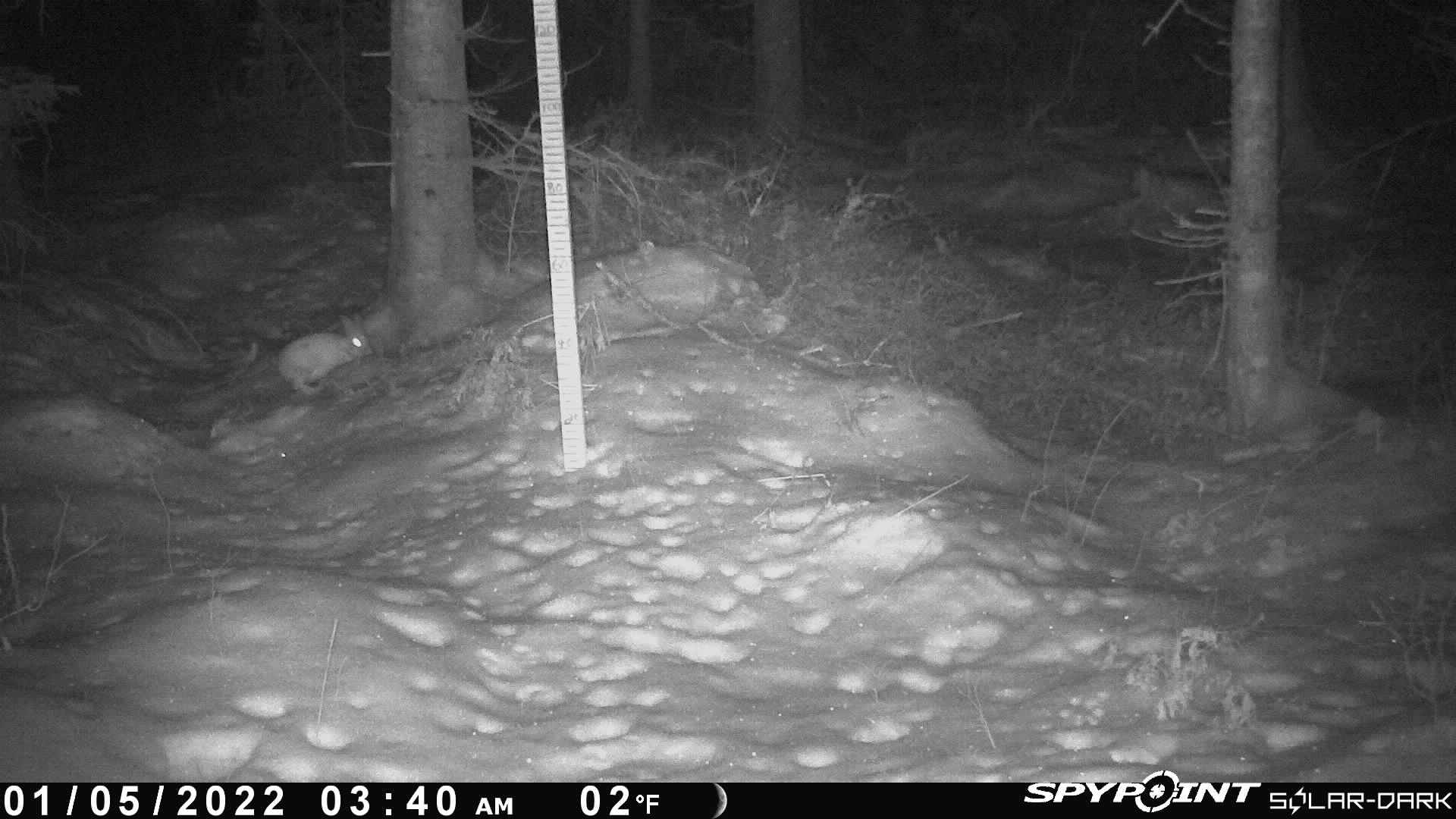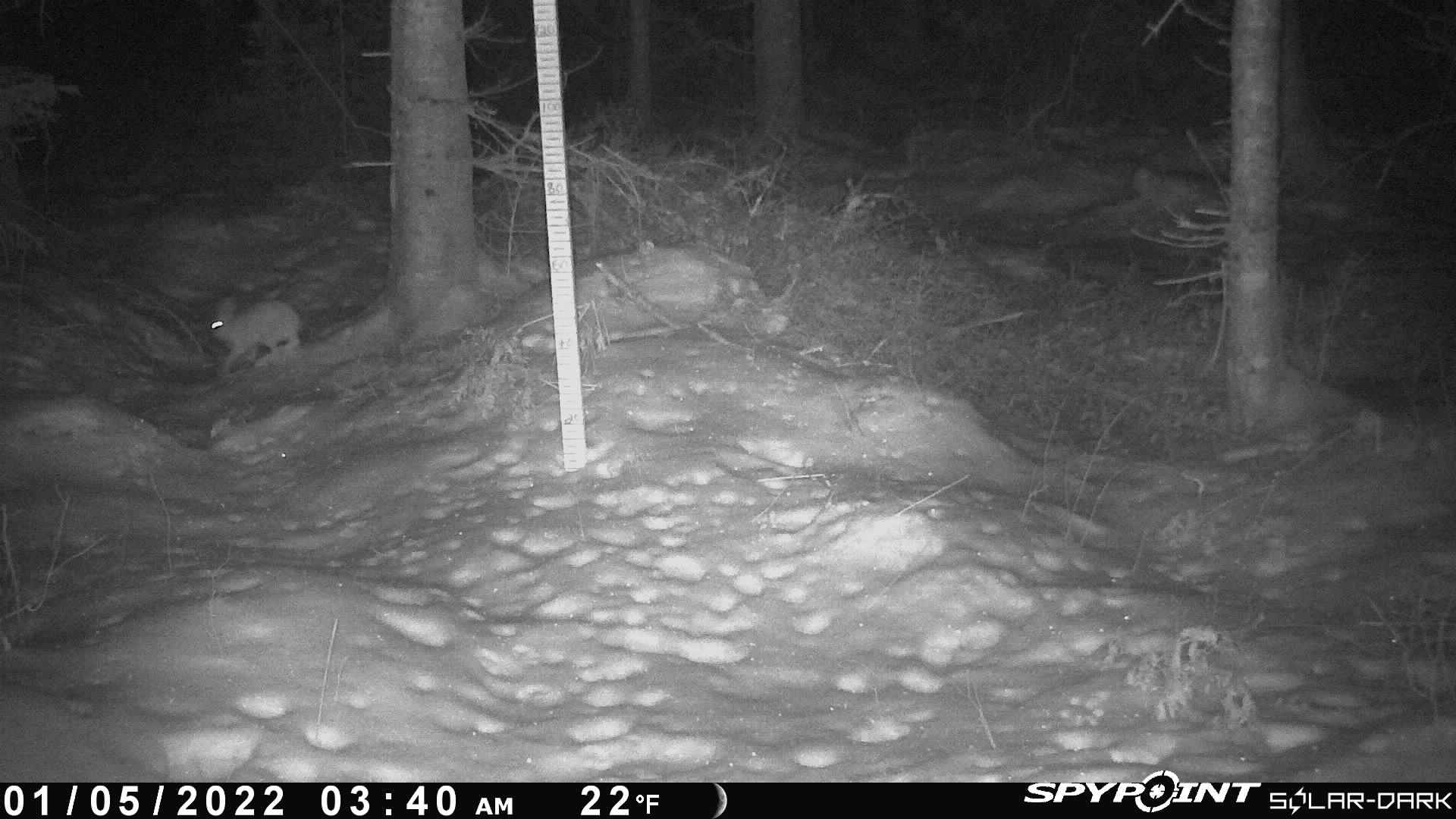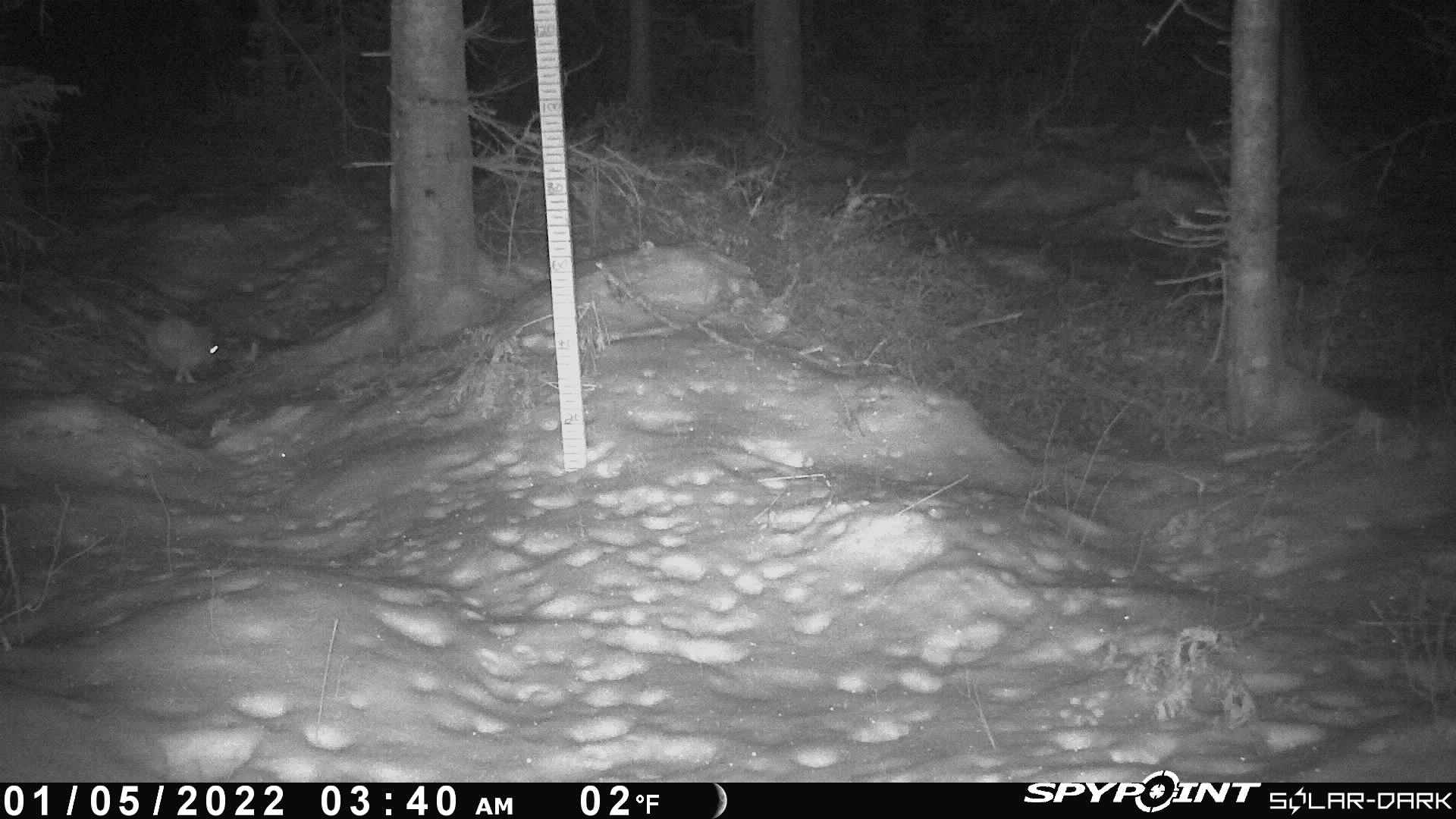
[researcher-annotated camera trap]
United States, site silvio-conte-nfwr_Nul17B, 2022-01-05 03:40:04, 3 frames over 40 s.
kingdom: Animalia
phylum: Chordata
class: Mammalia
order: Lagomorpha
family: Leporidae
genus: Lepus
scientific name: Lepus americanus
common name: snowshoe hare